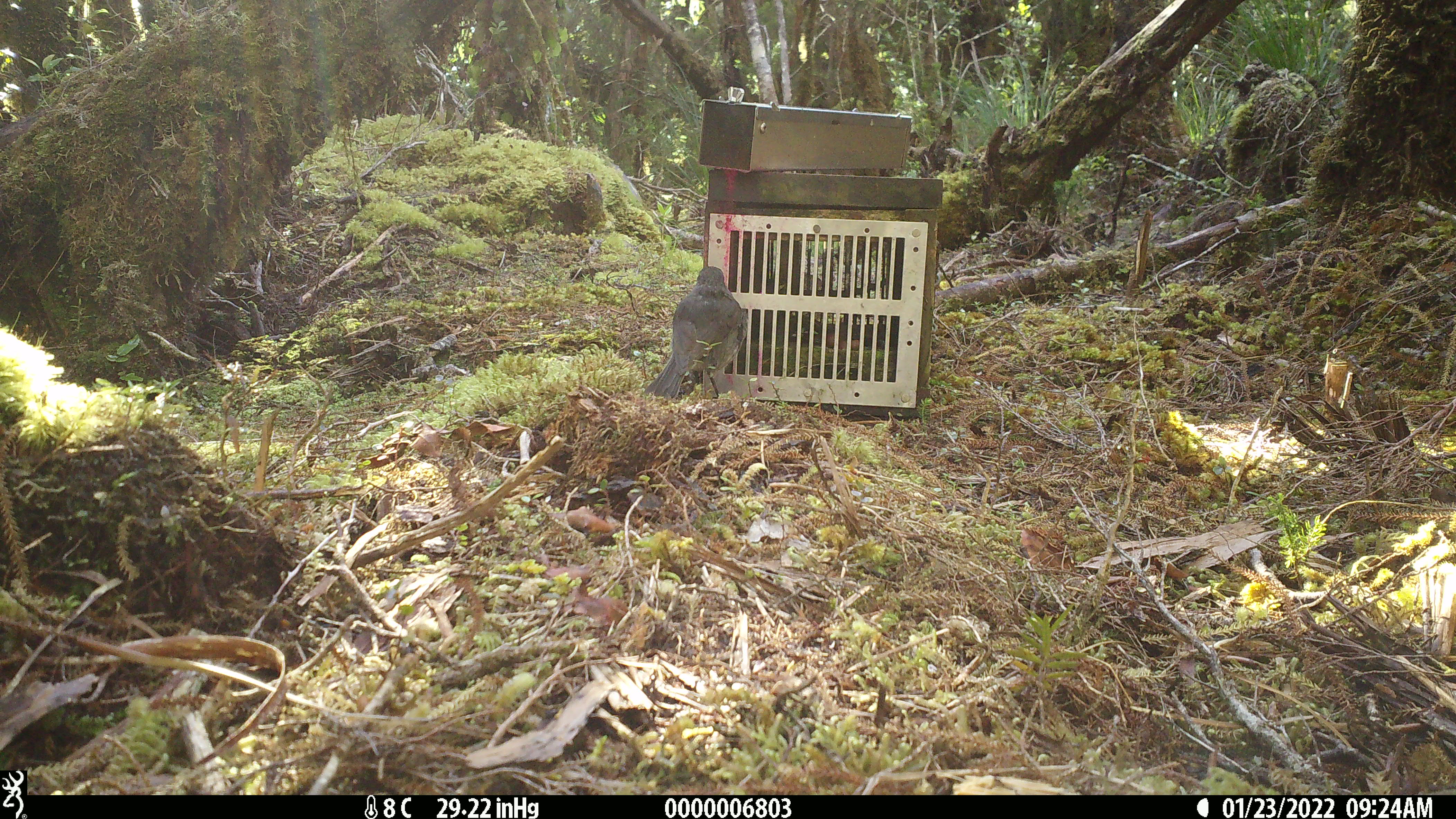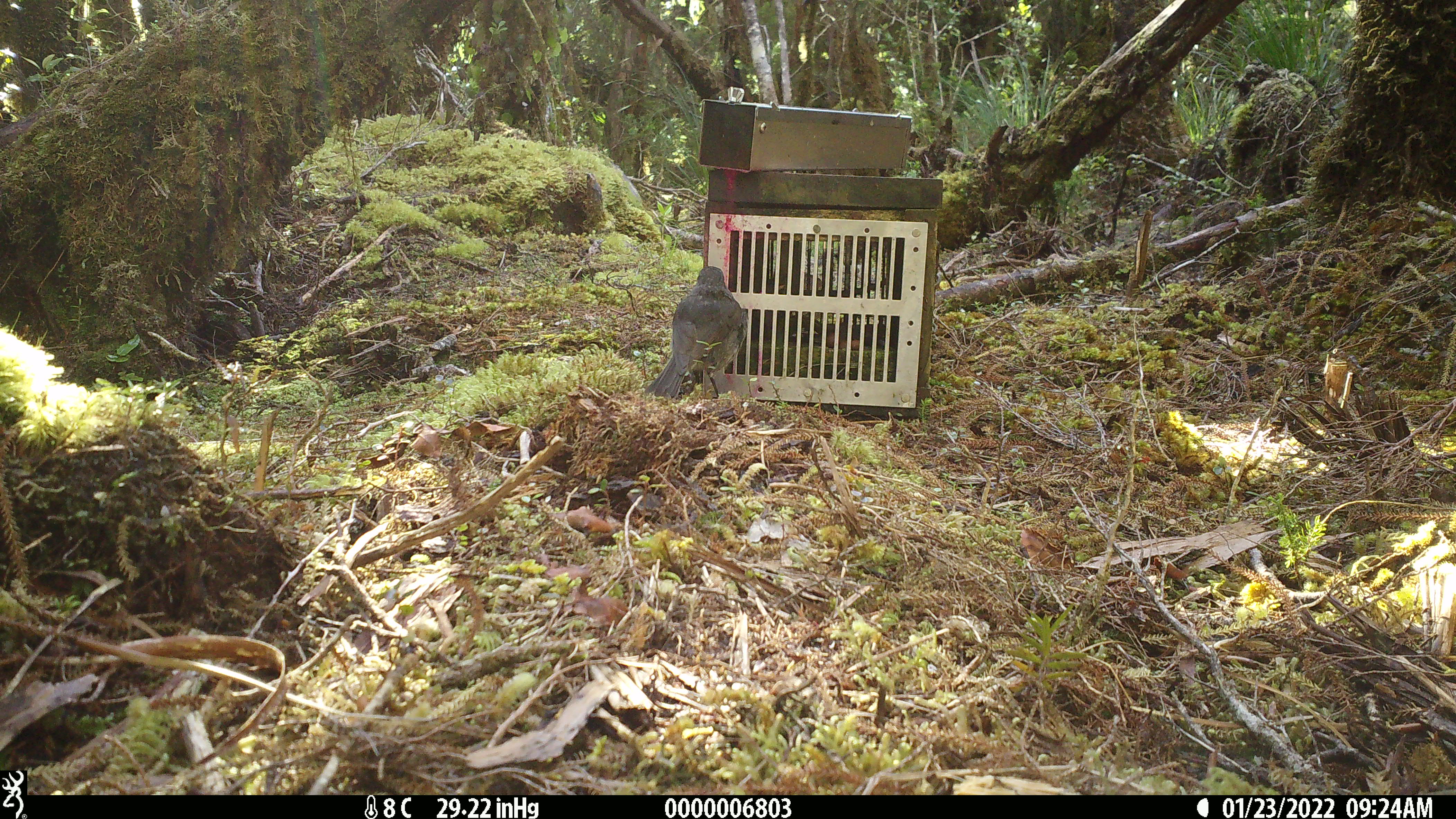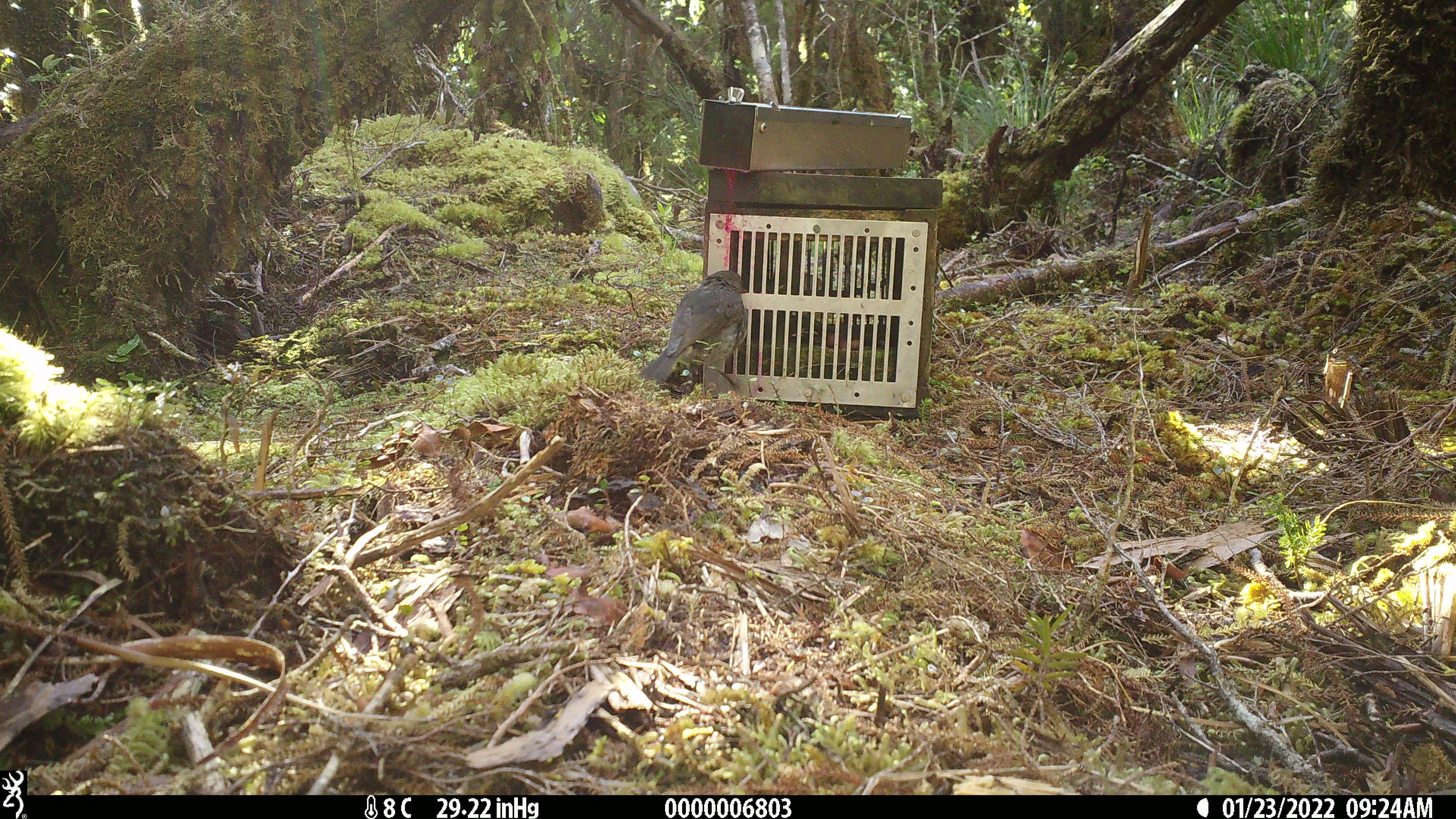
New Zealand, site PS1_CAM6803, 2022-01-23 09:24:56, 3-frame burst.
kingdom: Animalia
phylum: Chordata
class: Aves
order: Passeriformes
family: Petroicidae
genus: Petroica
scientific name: Petroica australis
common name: new zealand robin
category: robin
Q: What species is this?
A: Robin (new zealand robin) (Petroica australis).